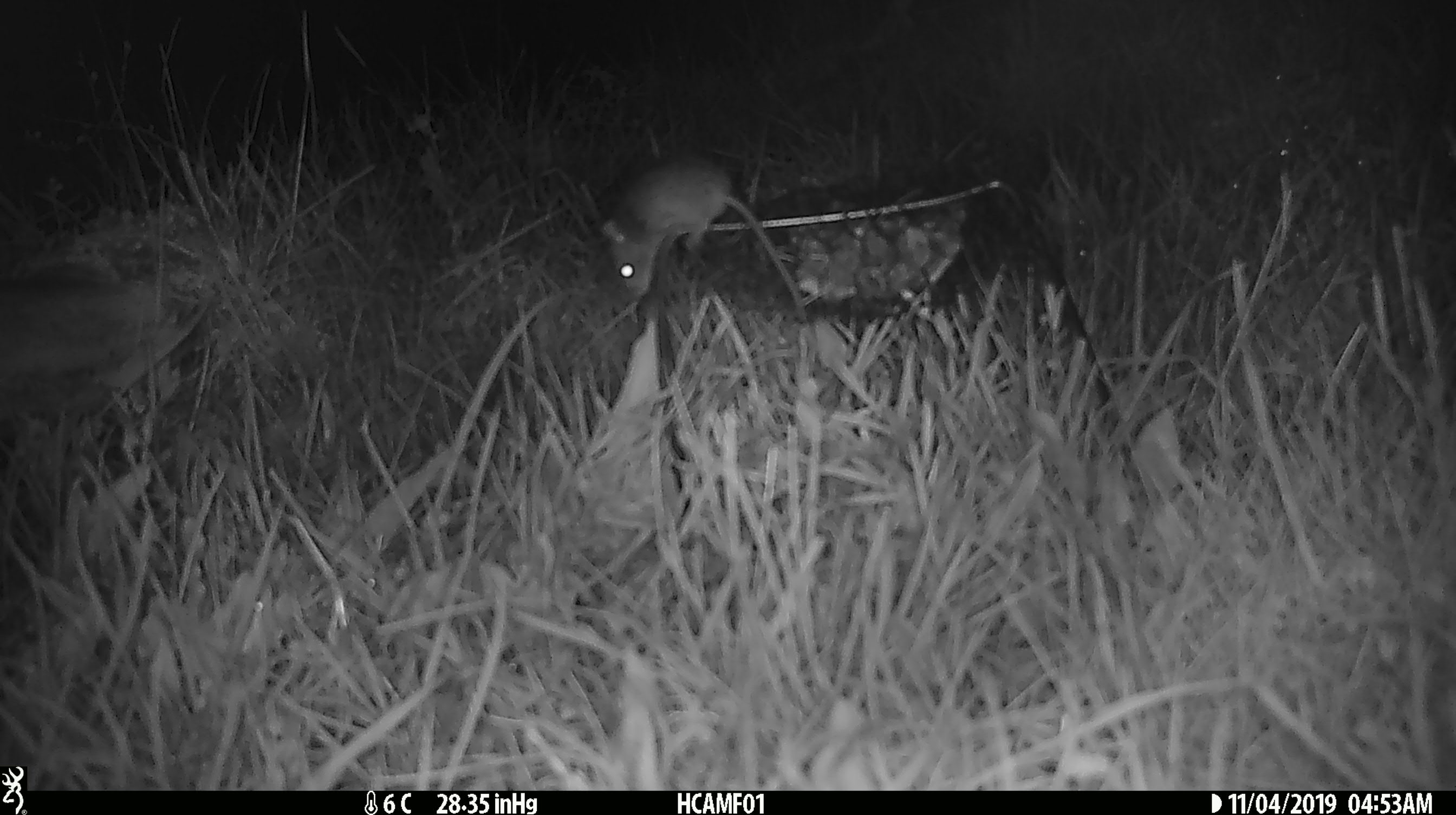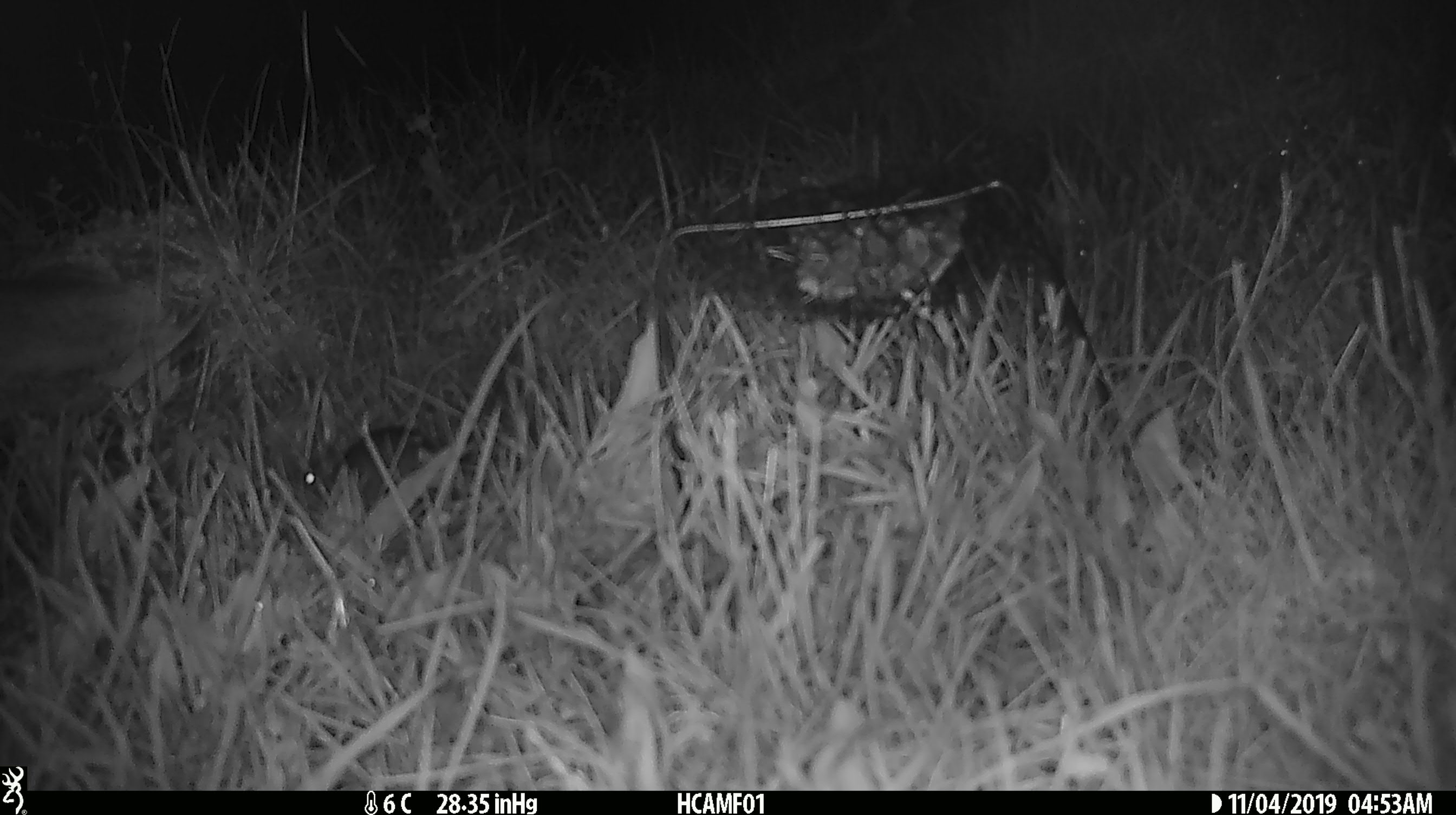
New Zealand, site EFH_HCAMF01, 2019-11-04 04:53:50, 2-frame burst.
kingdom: Animalia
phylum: Chordata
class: Mammalia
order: Rodentia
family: Muridae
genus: Mus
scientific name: Mus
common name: mouse